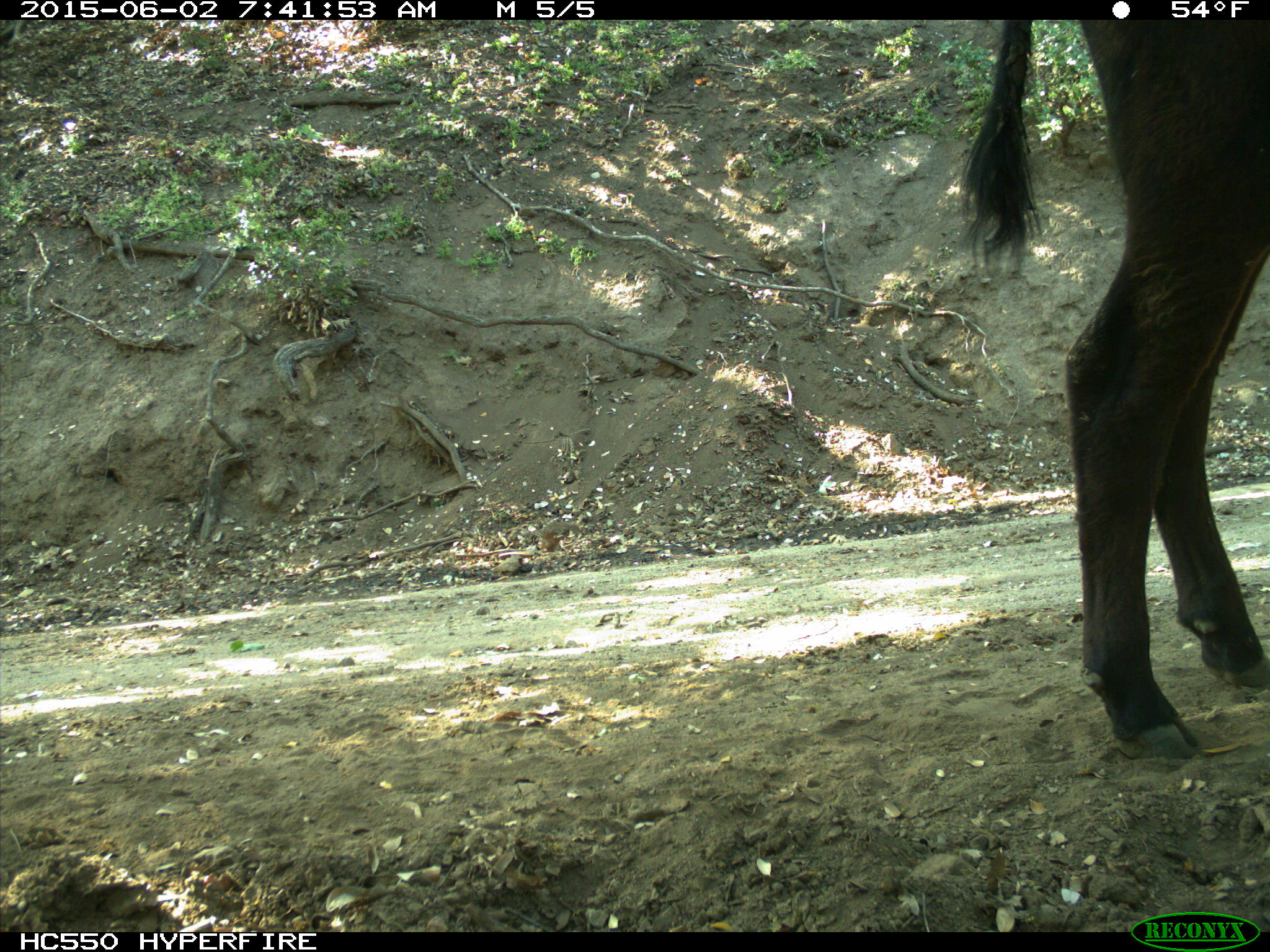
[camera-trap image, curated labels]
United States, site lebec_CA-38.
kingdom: Animalia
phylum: Chordata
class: Mammalia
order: Artiodactyla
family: Bovidae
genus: Bos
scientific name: Bos taurus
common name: domestic cow